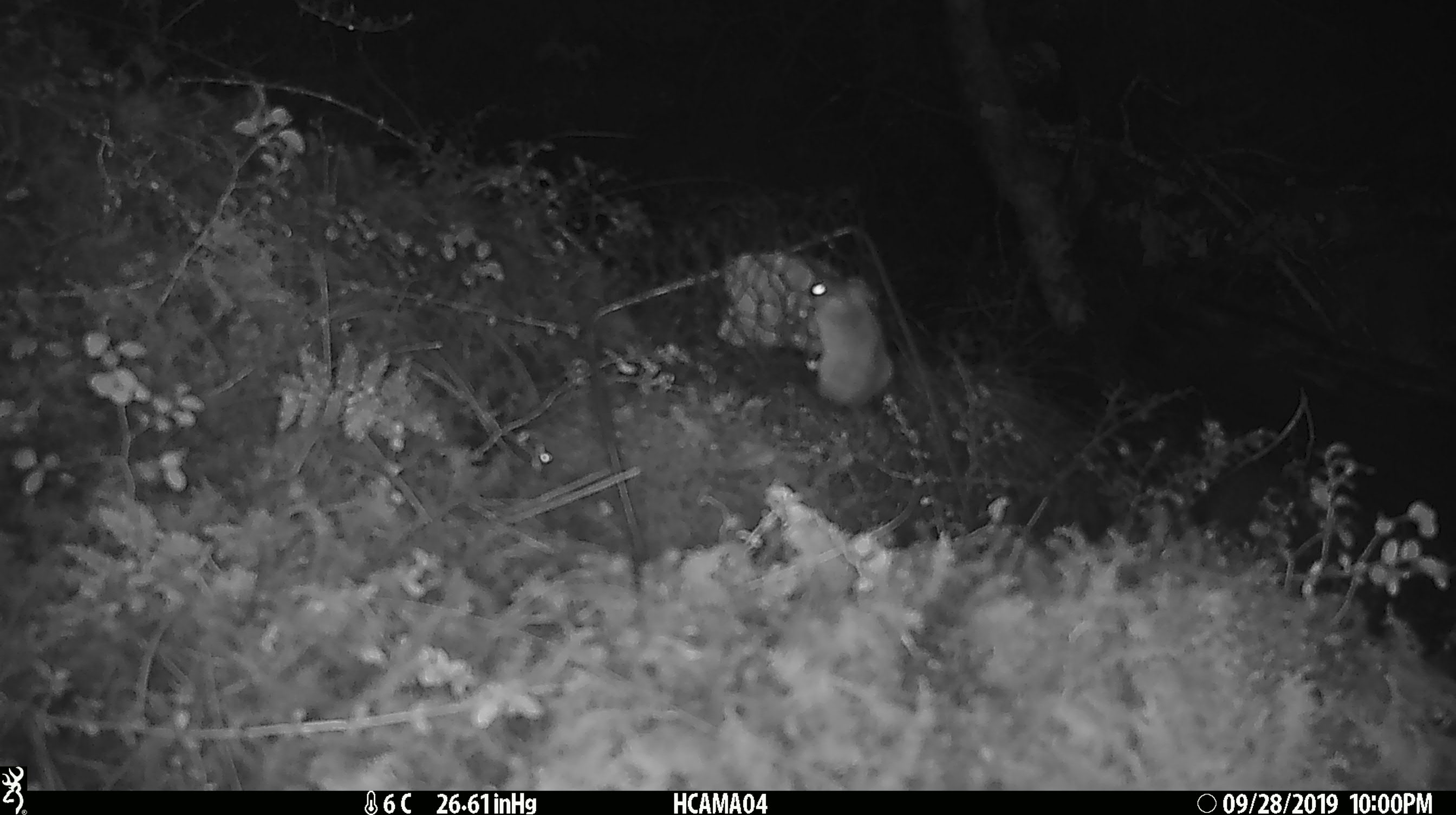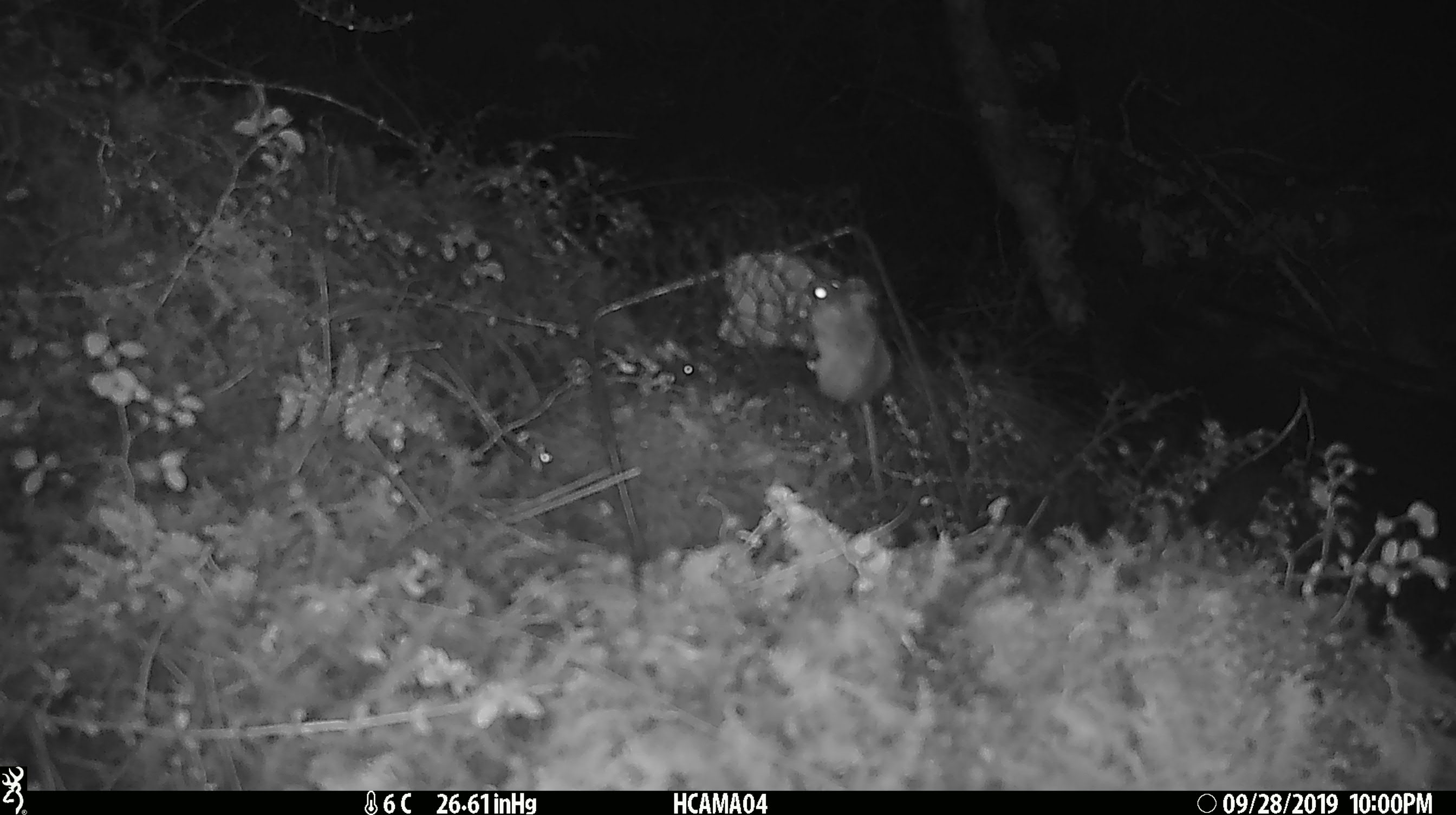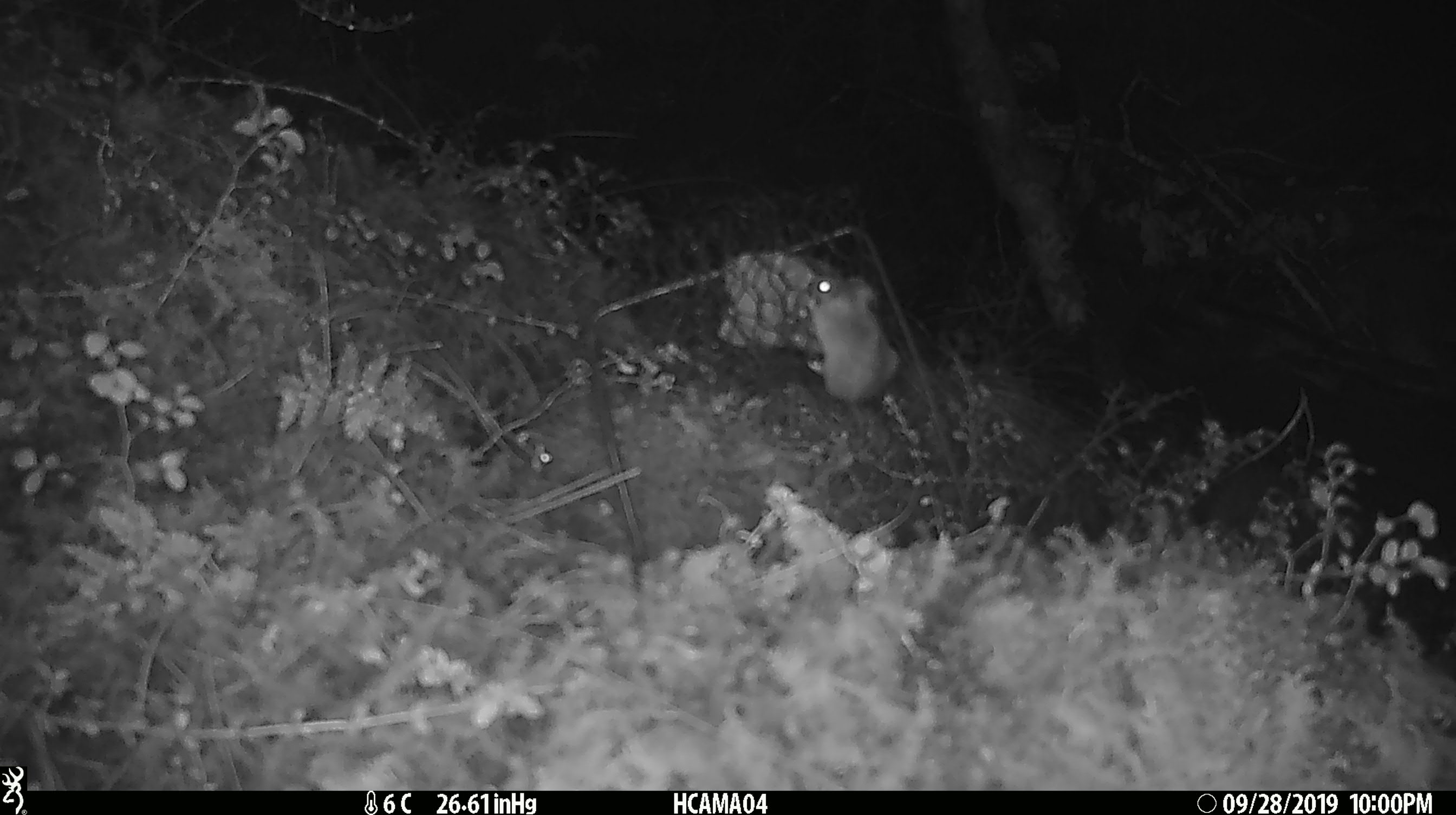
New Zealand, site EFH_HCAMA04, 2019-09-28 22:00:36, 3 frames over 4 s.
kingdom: Animalia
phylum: Chordata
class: Mammalia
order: Rodentia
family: Muridae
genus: Mus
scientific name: Mus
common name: mouse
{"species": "mouse (Mus)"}